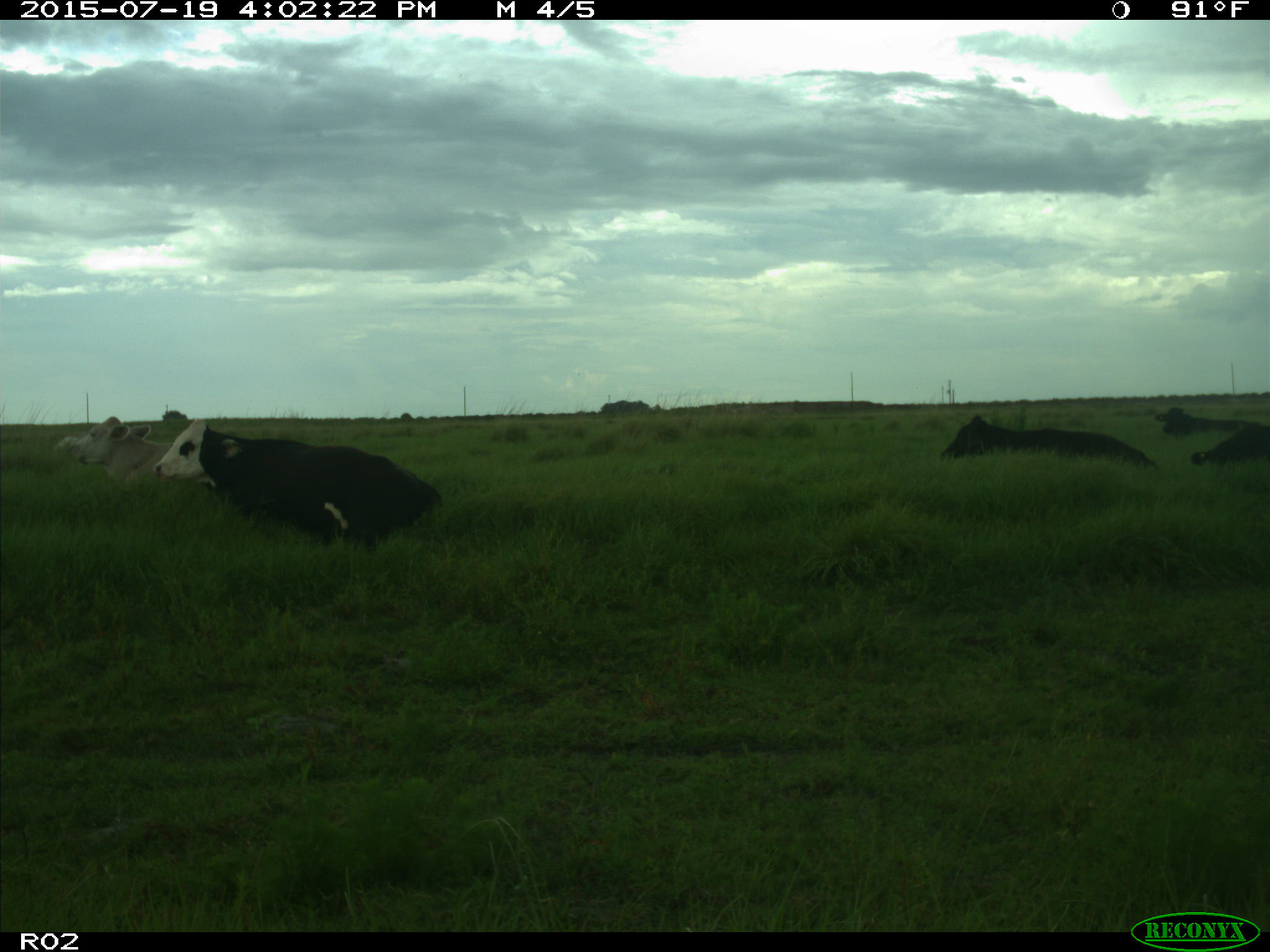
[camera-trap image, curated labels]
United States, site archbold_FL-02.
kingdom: Animalia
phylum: Chordata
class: Mammalia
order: Artiodactyla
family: Bovidae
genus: Bos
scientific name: Bos taurus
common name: domestic cow